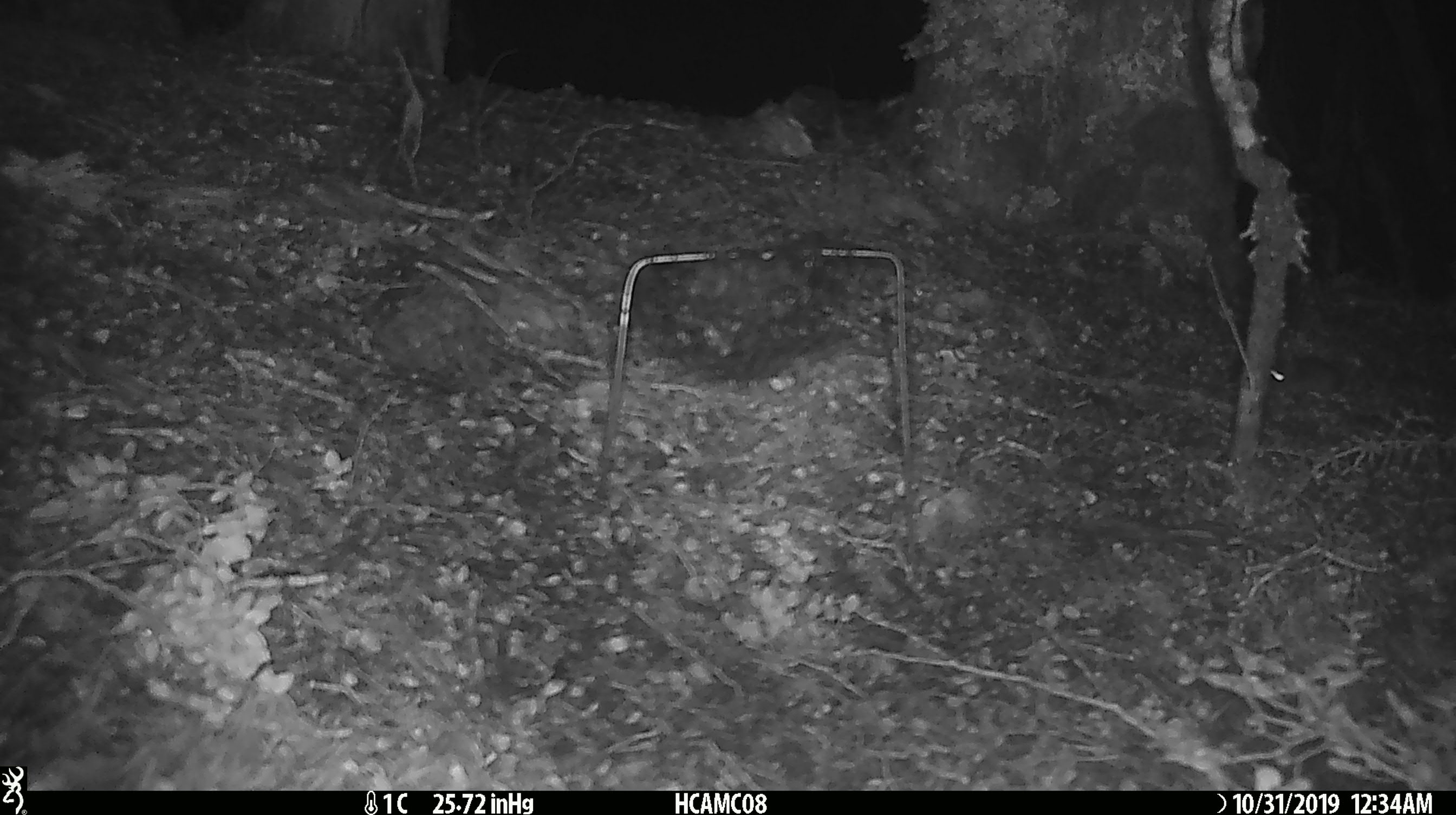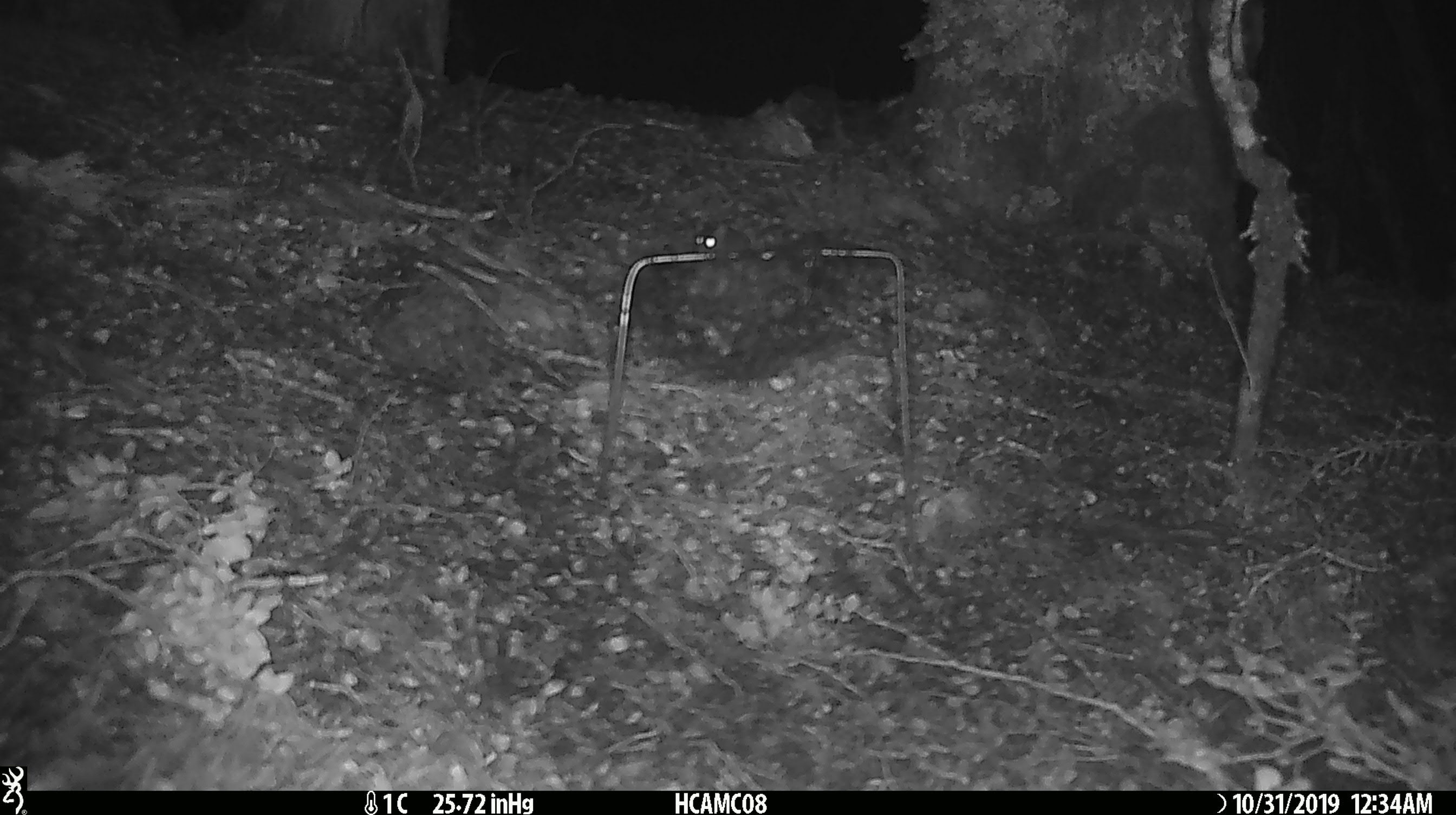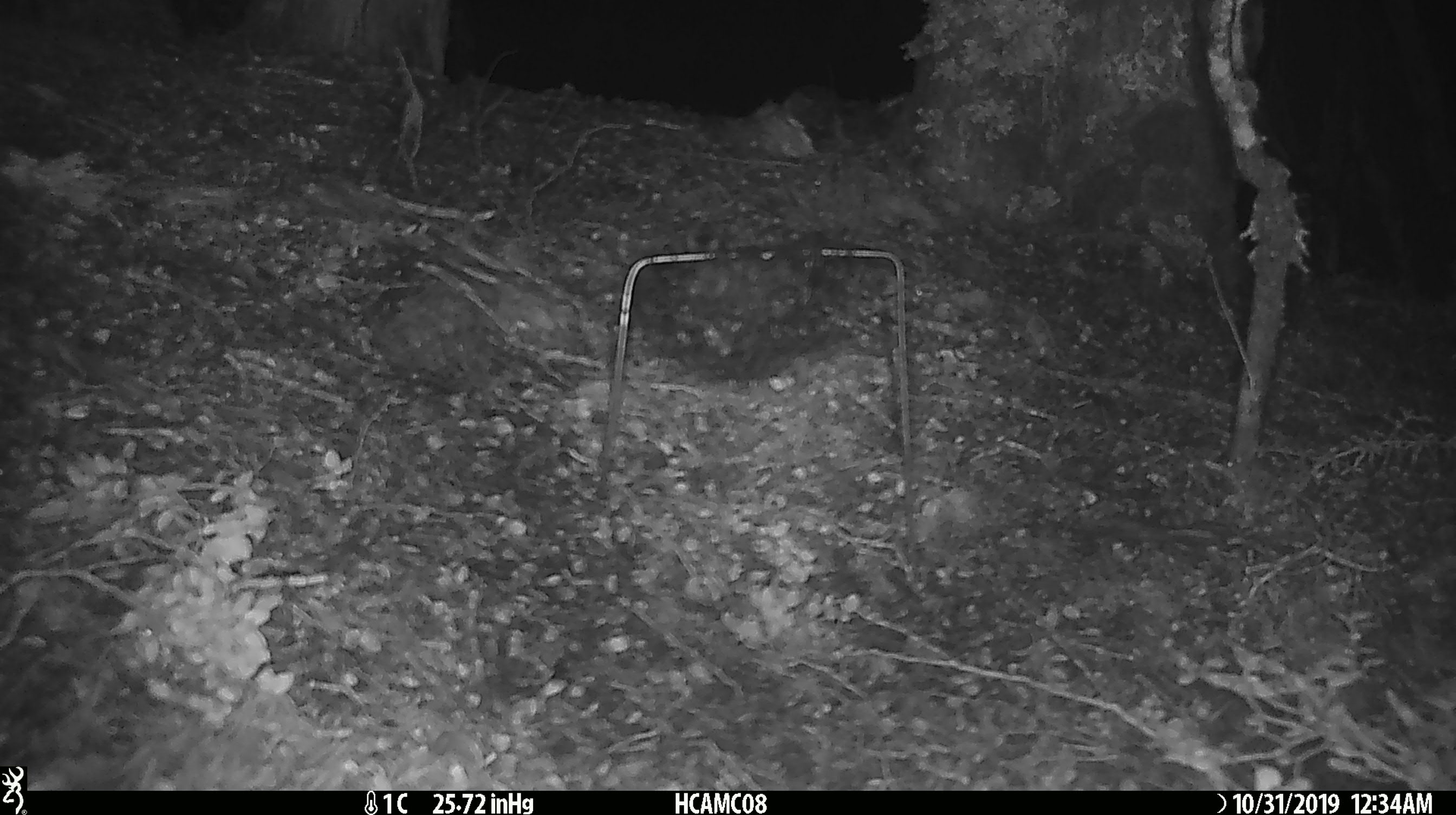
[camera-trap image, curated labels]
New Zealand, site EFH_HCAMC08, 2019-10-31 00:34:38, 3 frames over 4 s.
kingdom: Animalia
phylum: Chordata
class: Mammalia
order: Rodentia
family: Muridae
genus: Mus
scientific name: Mus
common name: mouse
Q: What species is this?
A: Mouse (Mus).